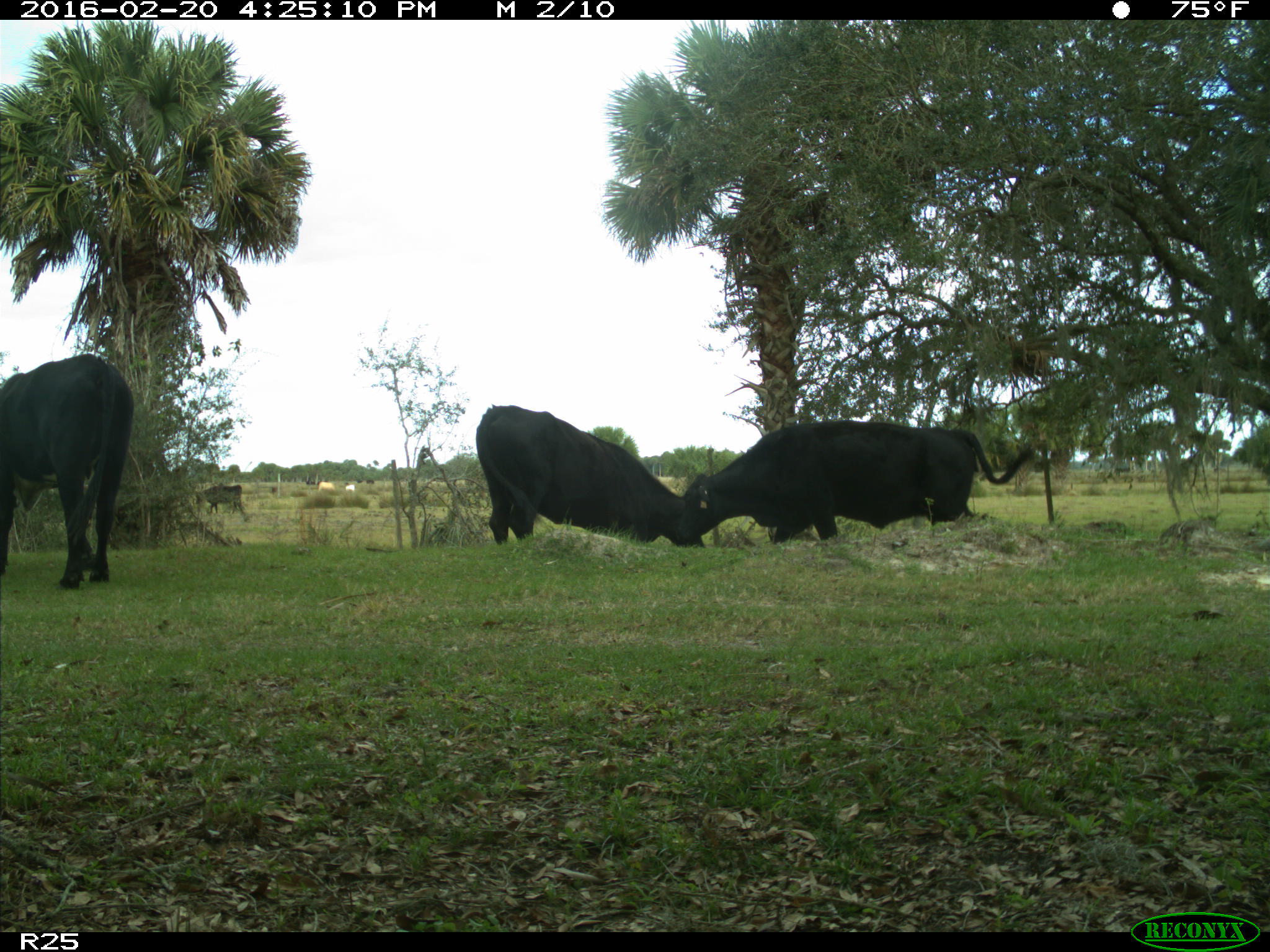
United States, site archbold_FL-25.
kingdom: Animalia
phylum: Chordata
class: Mammalia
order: Artiodactyla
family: Bovidae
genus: Bos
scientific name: Bos taurus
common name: domestic cow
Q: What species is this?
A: Bos taurus (domestic cow).